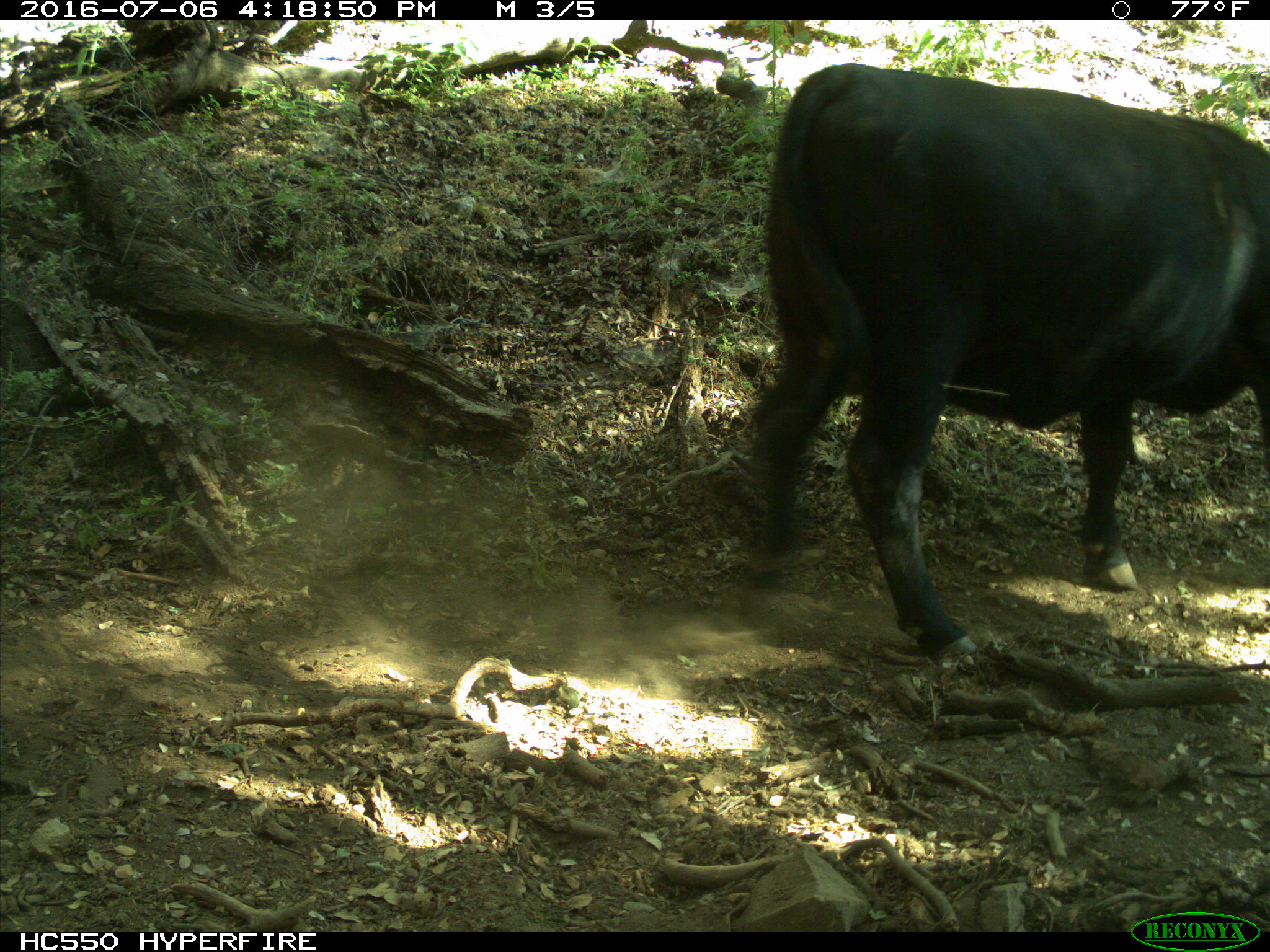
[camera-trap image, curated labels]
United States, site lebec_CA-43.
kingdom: Animalia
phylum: Chordata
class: Mammalia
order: Artiodactyla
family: Bovidae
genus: Bos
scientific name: Bos taurus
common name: domestic cow